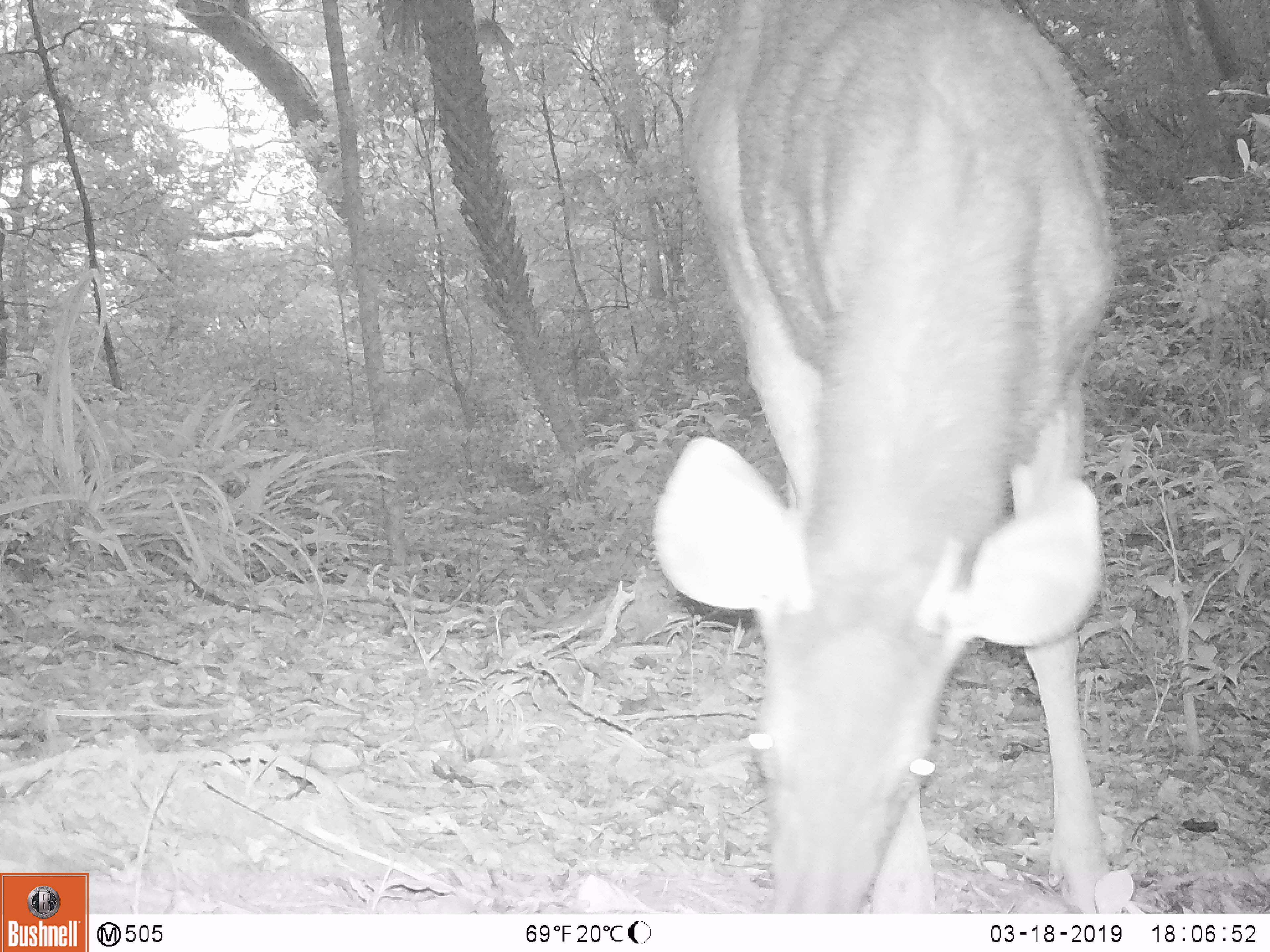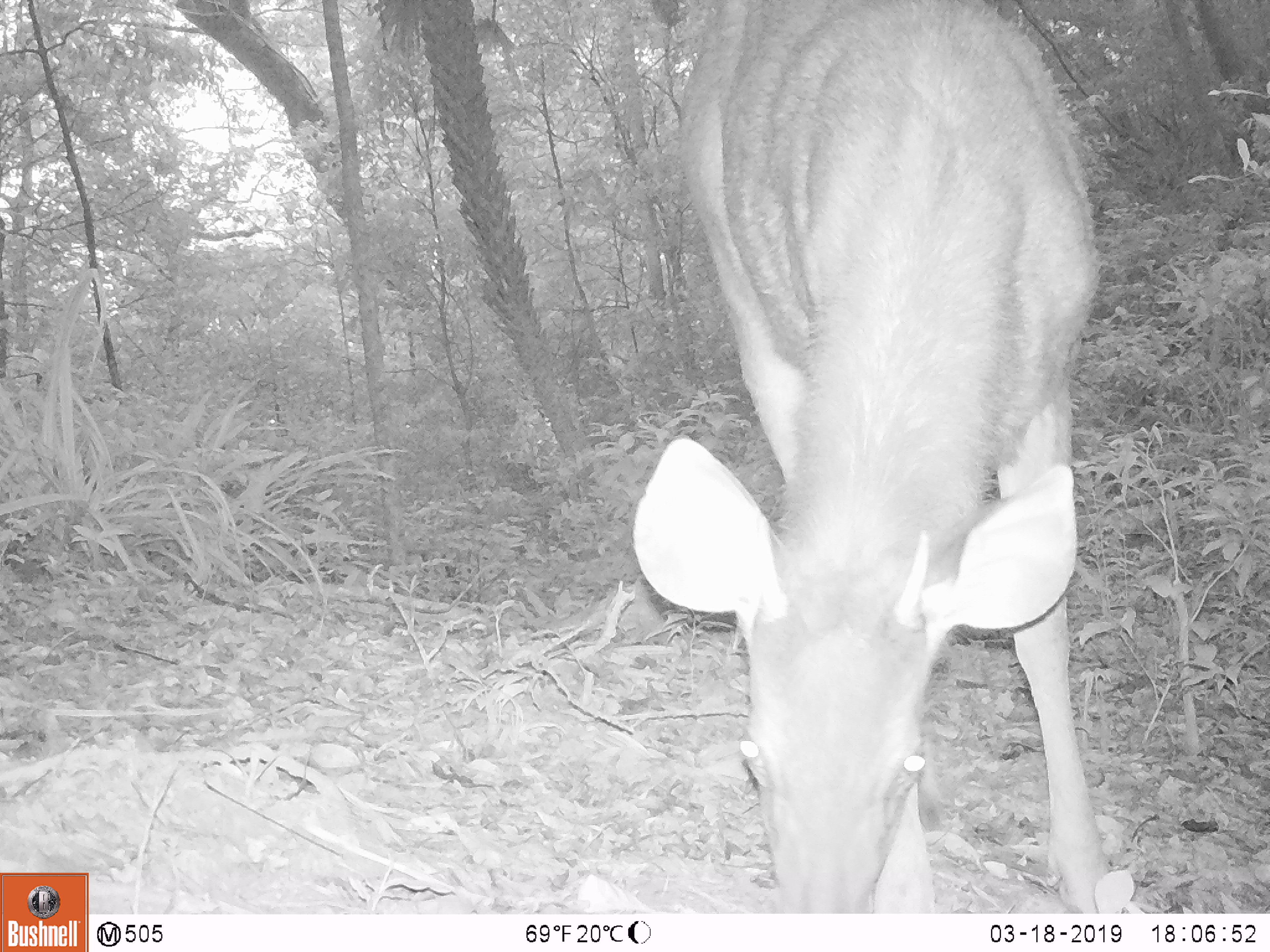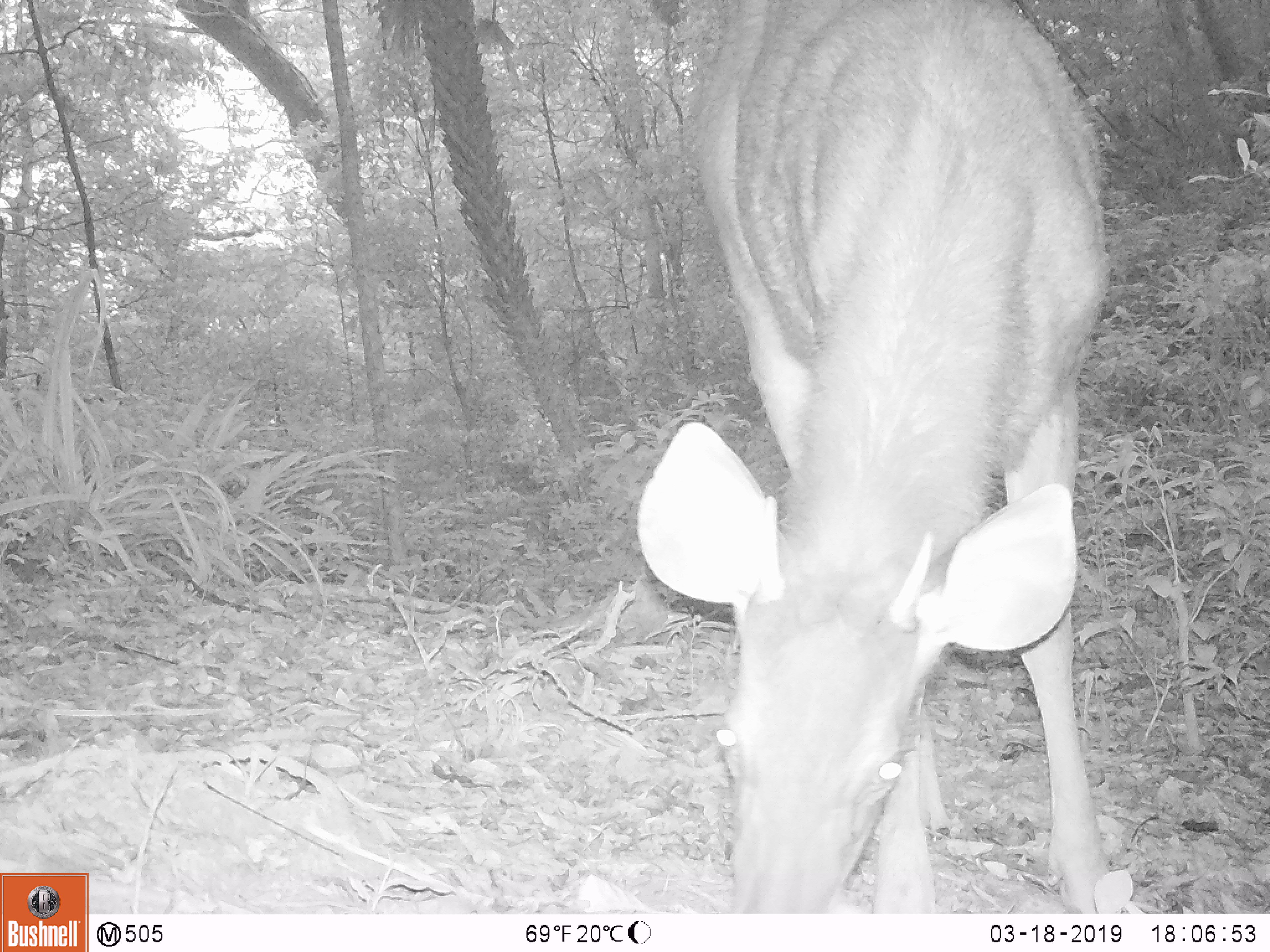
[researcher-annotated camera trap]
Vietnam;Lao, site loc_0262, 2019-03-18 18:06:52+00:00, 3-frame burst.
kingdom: Animalia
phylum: Chordata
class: Mammalia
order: Artiodactyla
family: Cervidae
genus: Rusa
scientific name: Rusa unicolor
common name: sambar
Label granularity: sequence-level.